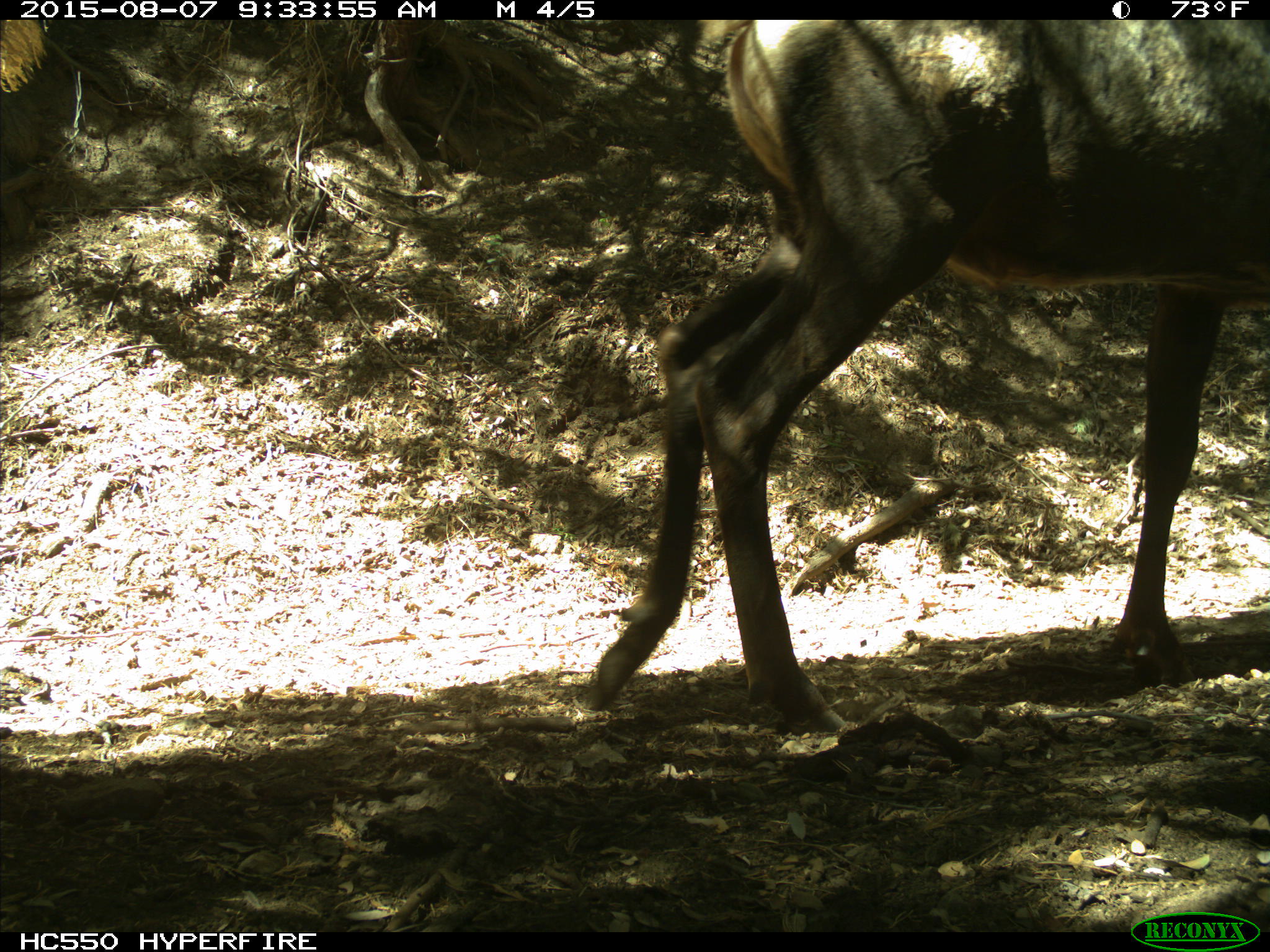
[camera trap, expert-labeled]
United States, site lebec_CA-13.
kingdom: Animalia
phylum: Chordata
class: Mammalia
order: Artiodactyla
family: Cervidae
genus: Cervus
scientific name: Cervus canadensis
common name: elk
Cervus canadensis (elk).